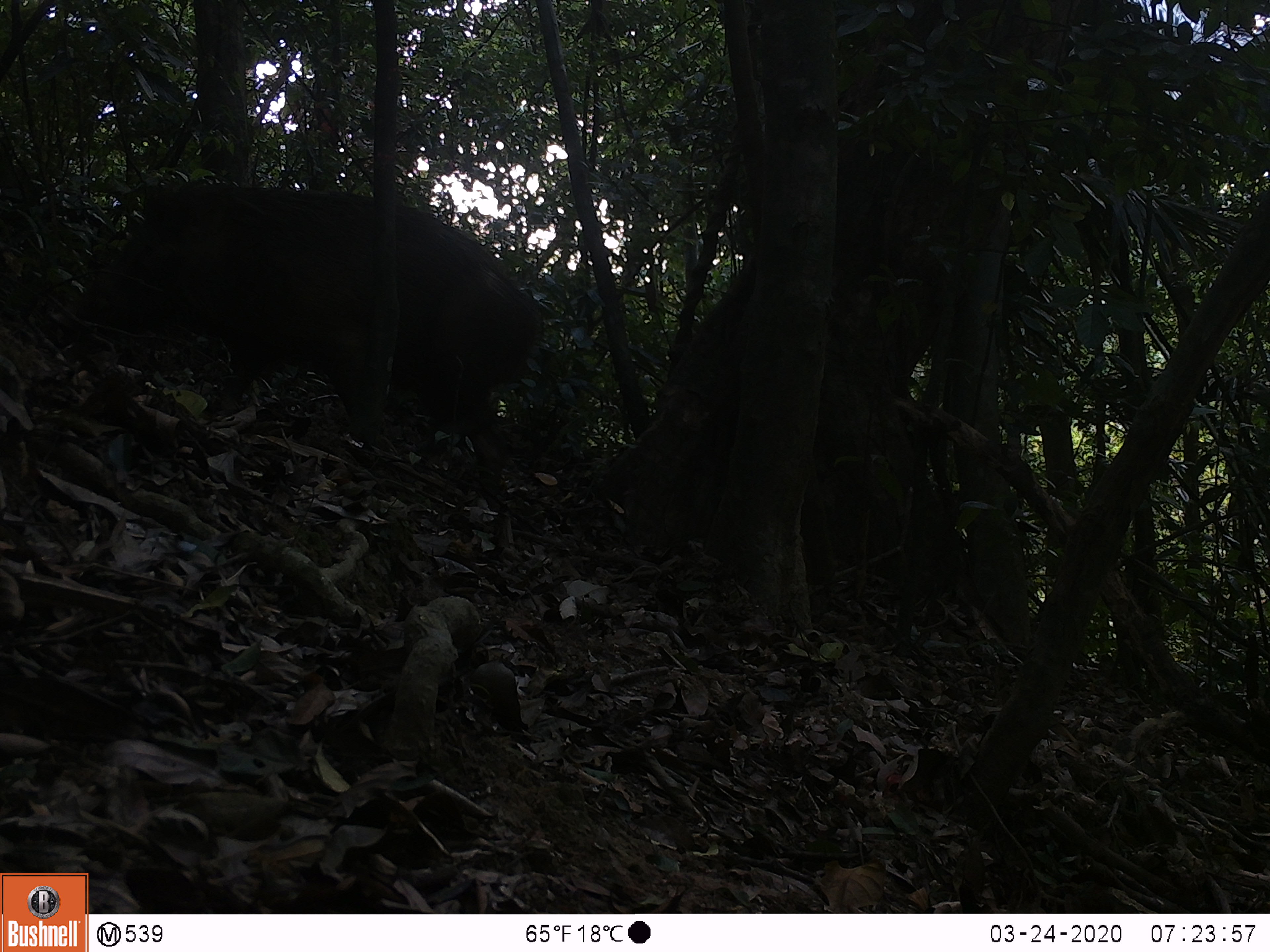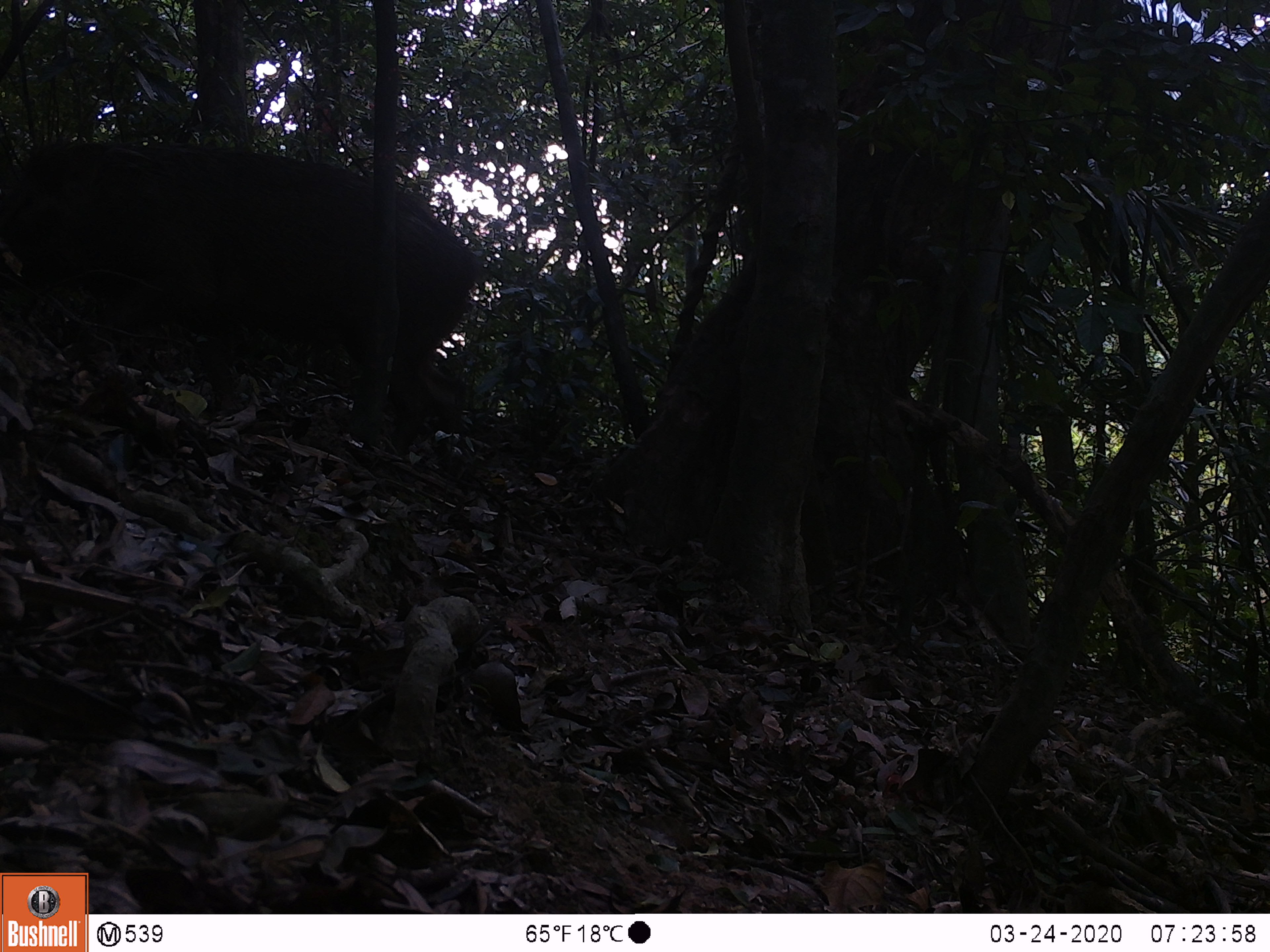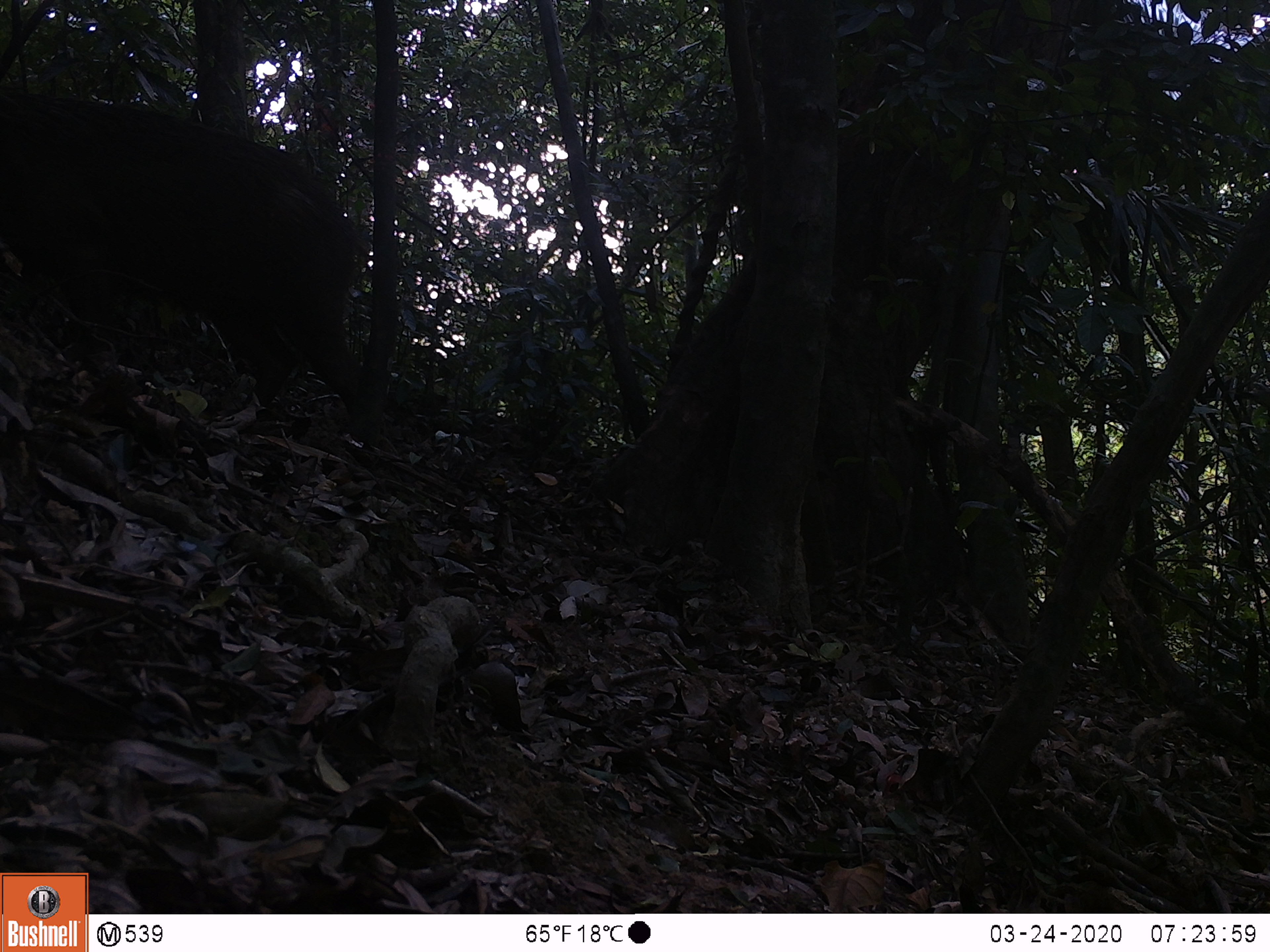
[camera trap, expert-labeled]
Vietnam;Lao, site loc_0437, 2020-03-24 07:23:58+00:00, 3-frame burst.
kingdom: Animalia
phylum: Chordata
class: Mammalia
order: Rodentia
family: Muridae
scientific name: Muridae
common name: old-world mice and rats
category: unidentified murid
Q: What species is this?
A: Unidentified murid (old-world mice and rats) (Muridae).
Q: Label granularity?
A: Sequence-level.